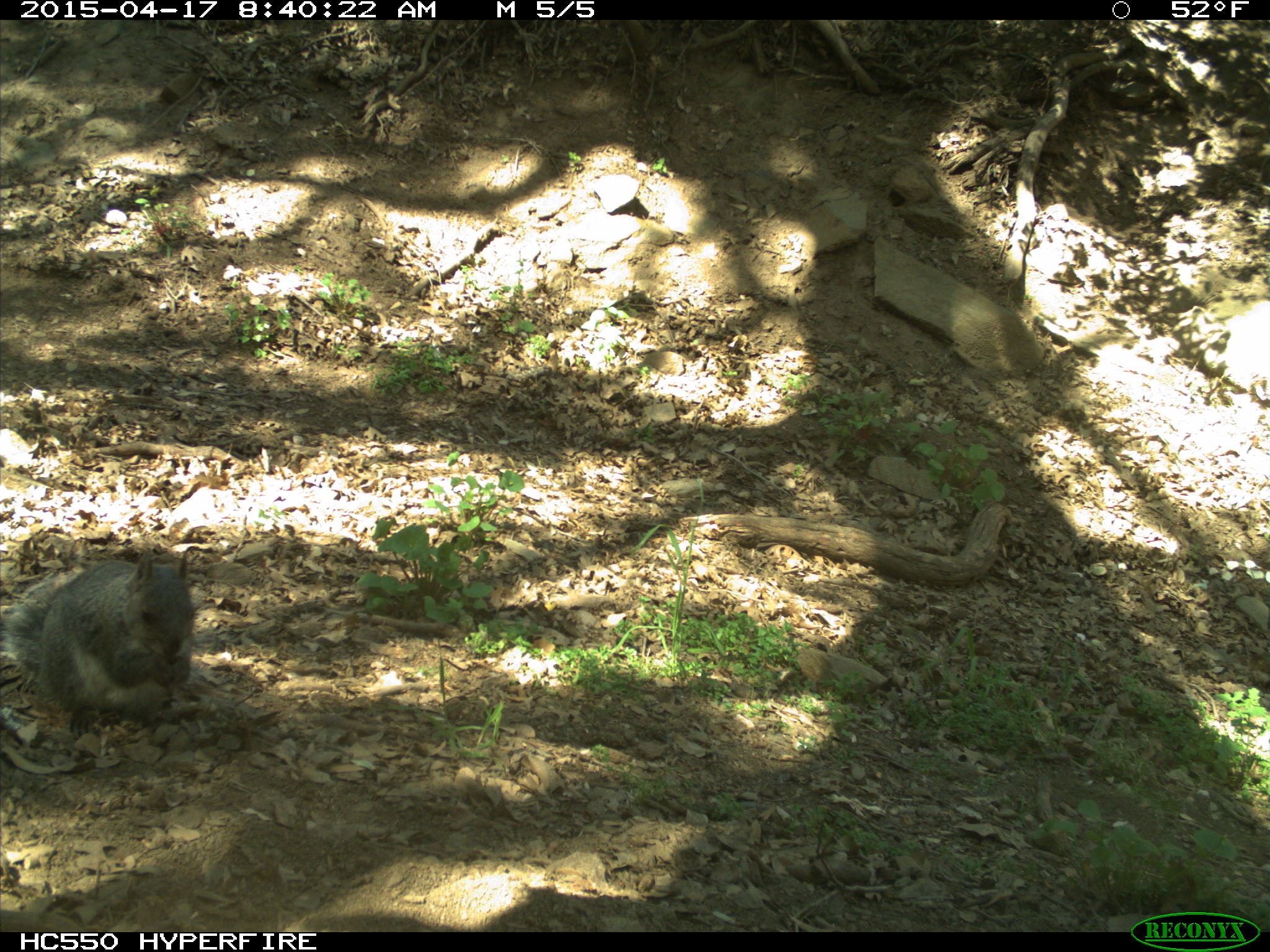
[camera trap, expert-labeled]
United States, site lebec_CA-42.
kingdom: Animalia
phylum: Chordata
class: Mammalia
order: Rodentia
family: Sciuridae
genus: Sciurus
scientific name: Sciurus carolinensis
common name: eastern gray squirrel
Sciurus carolinensis (eastern gray squirrel).